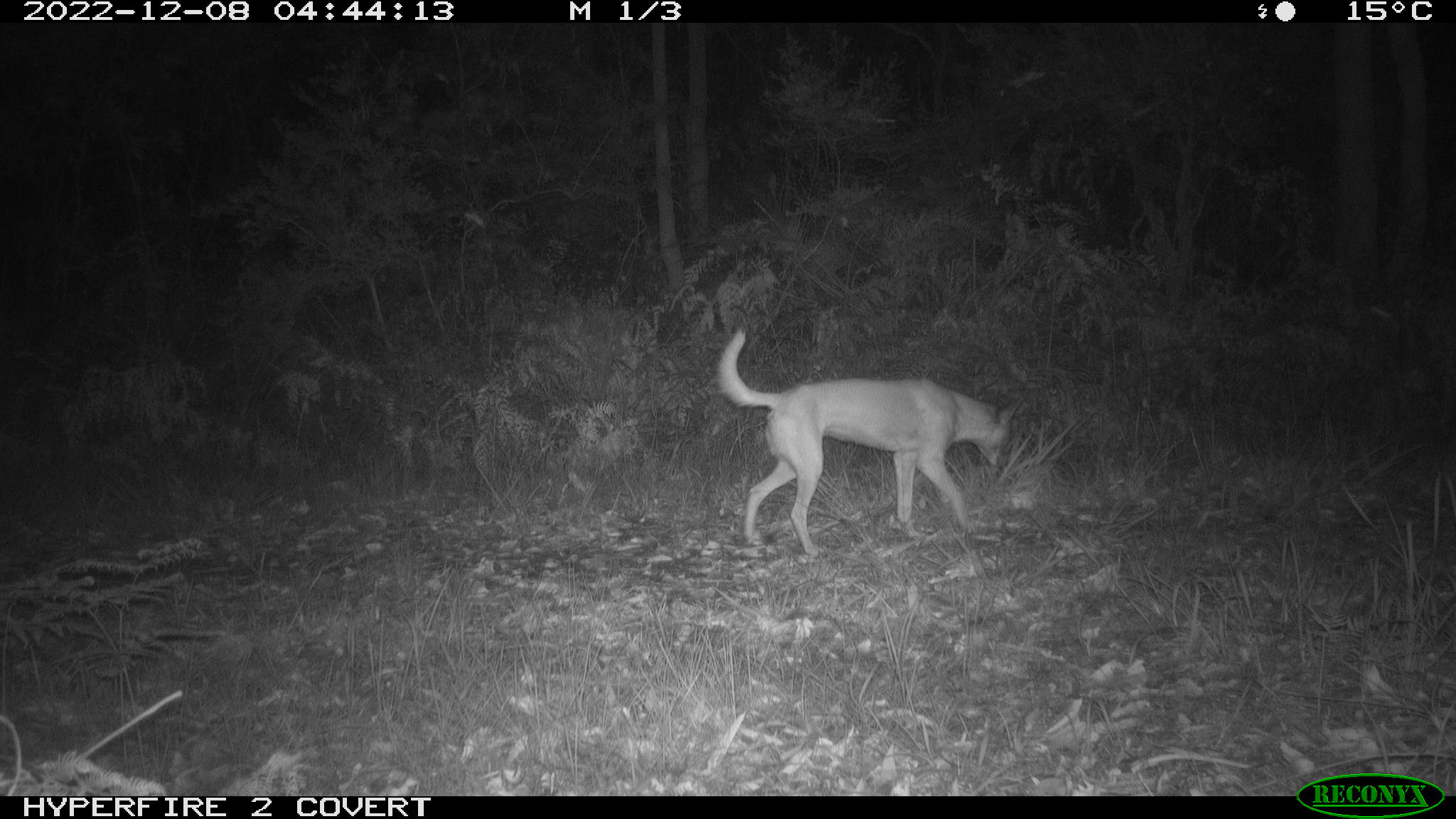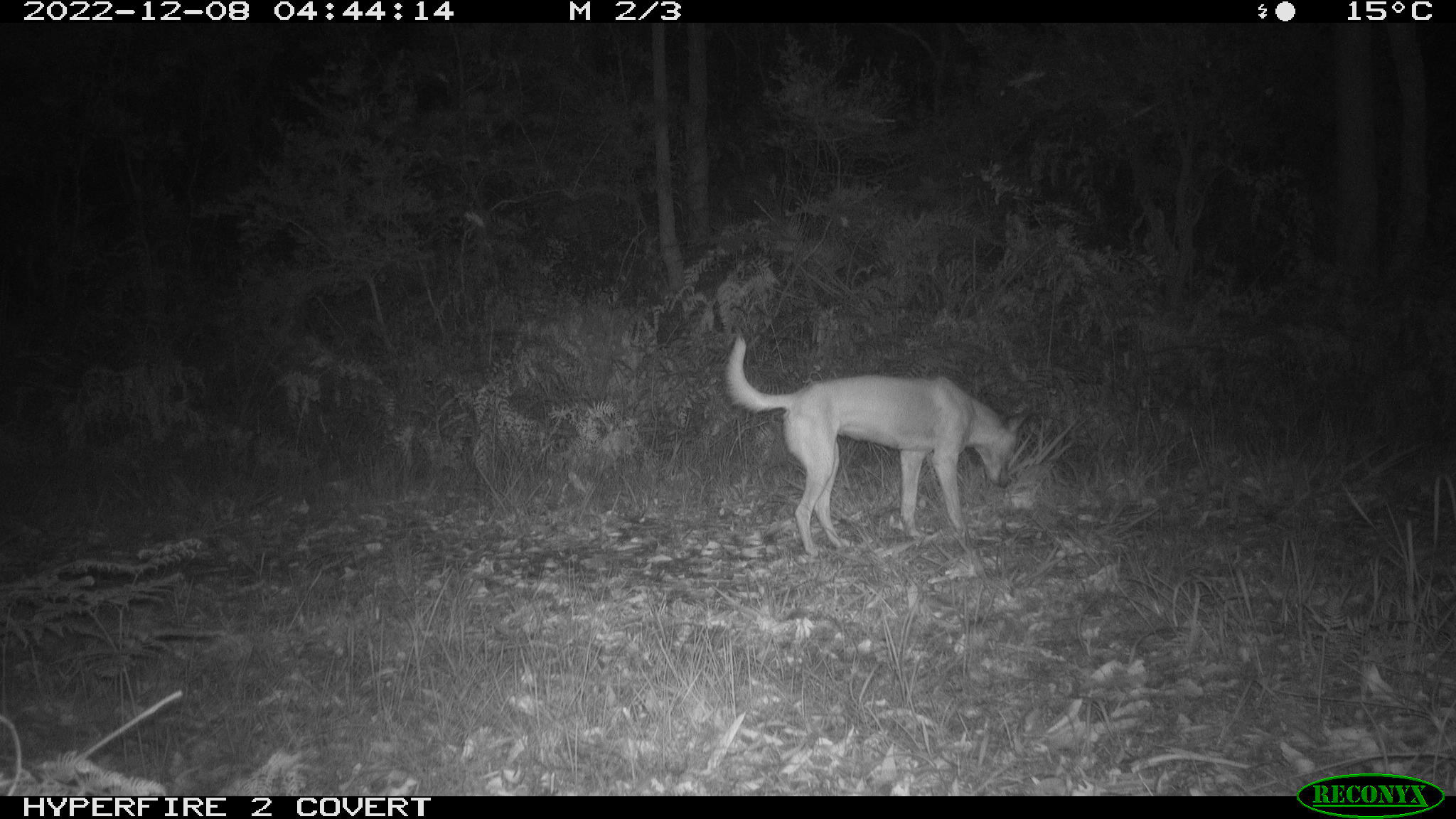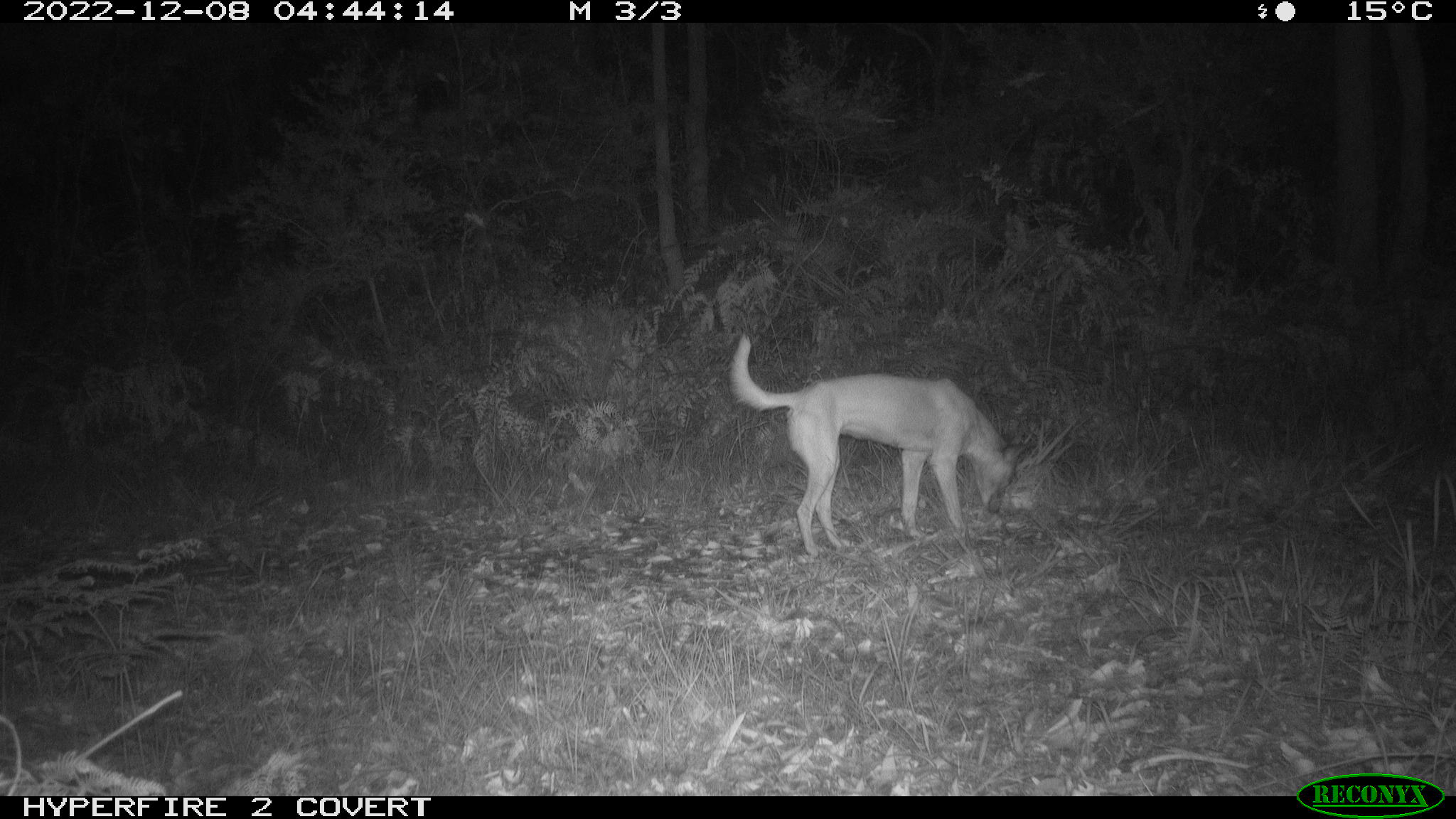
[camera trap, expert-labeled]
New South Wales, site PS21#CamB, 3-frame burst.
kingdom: Animalia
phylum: Chordata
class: Mammalia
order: Carnivora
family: Canidae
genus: Canis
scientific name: Canis familiaris dingo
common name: dingo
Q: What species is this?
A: Dingo (Canis familiaris dingo).